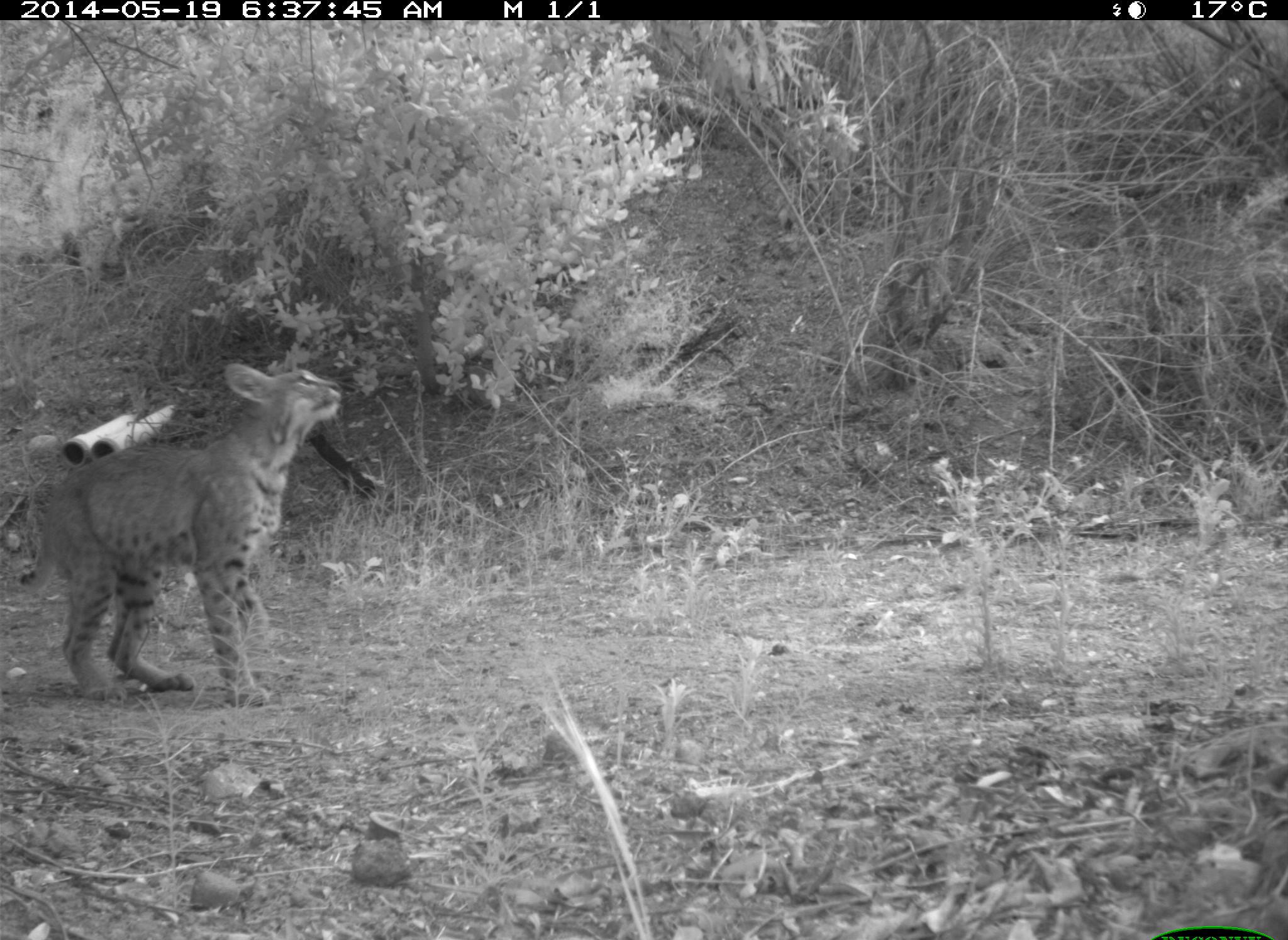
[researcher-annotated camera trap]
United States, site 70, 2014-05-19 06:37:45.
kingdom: Animalia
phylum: Chordata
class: Mammalia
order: Carnivora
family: Felidae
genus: Lynx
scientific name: Lynx rufus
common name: bobcat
Bobcat (Lynx rufus).